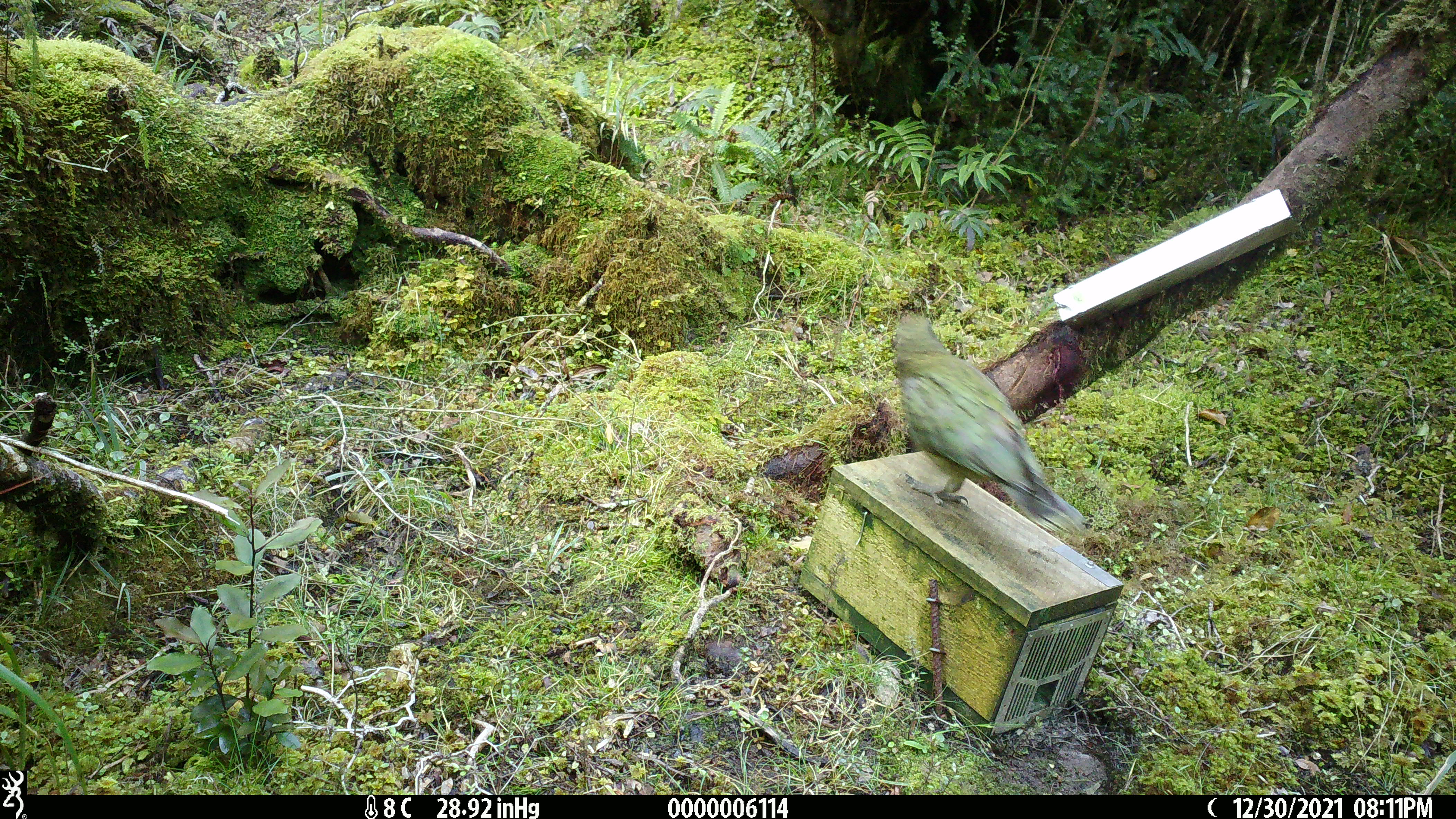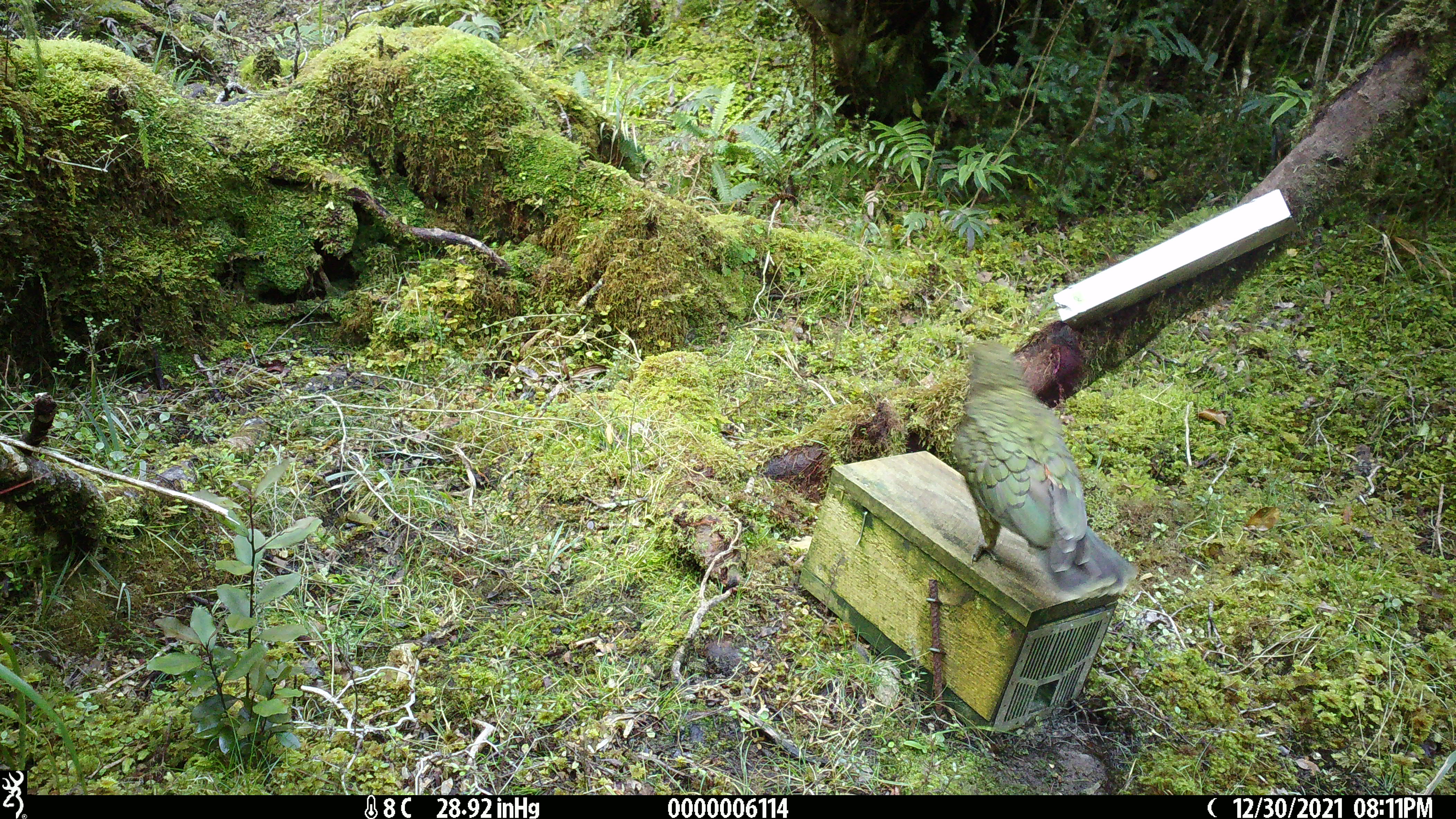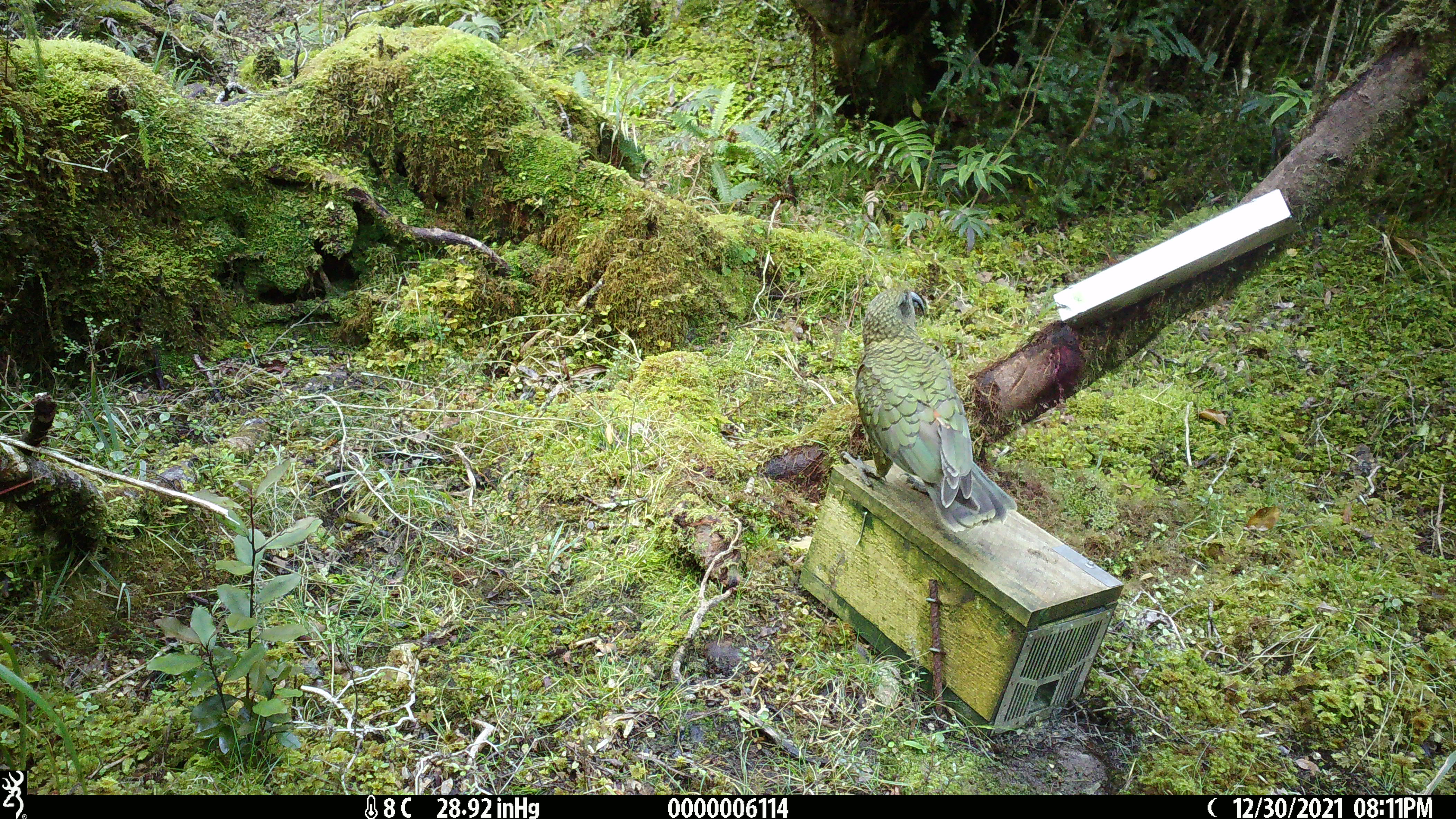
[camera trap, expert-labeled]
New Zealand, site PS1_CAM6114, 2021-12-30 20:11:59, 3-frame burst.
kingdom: Animalia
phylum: Chordata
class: Aves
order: Psittaciformes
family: Strigopidae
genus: Nestor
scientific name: Nestor notabilis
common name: kea